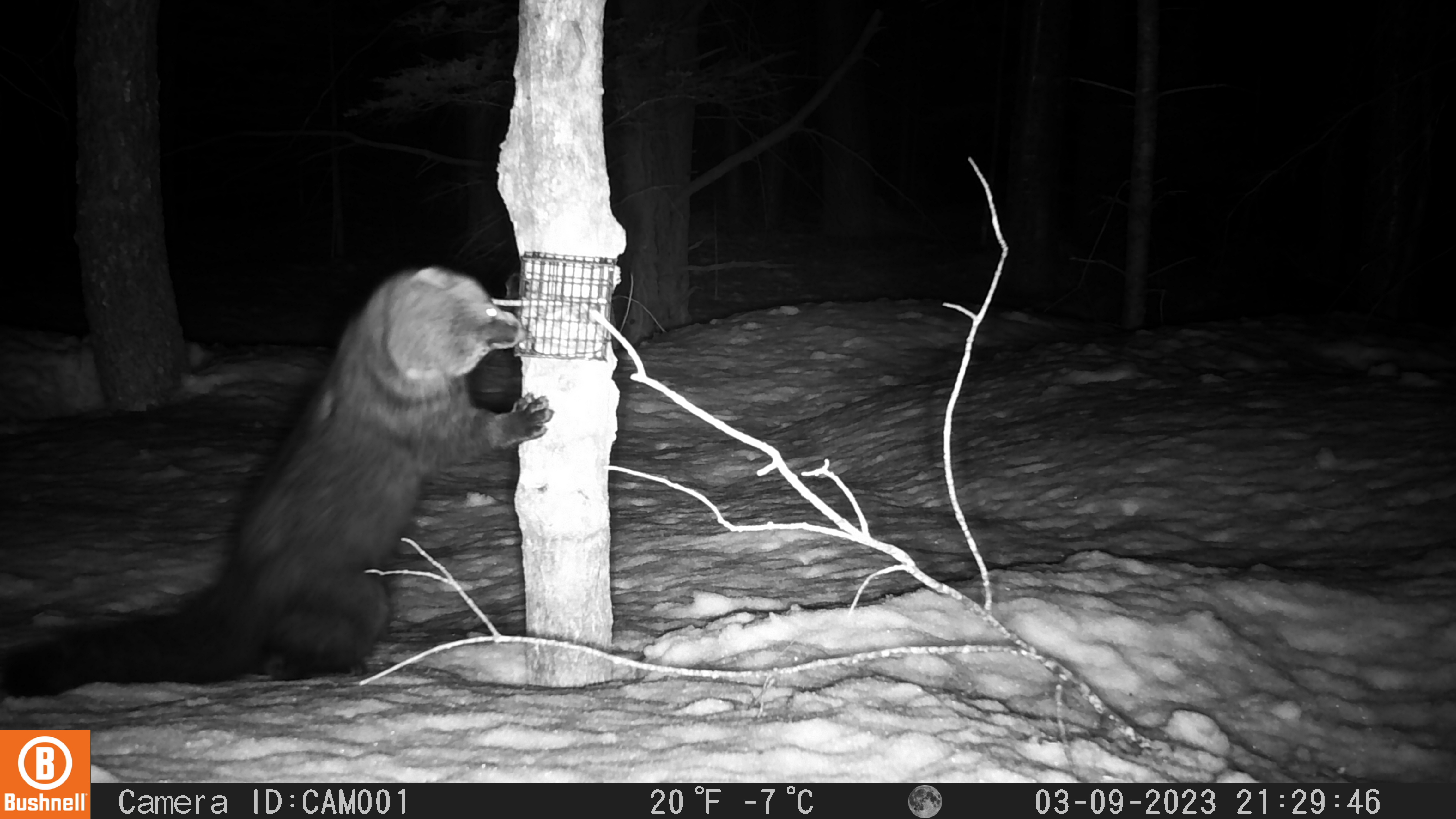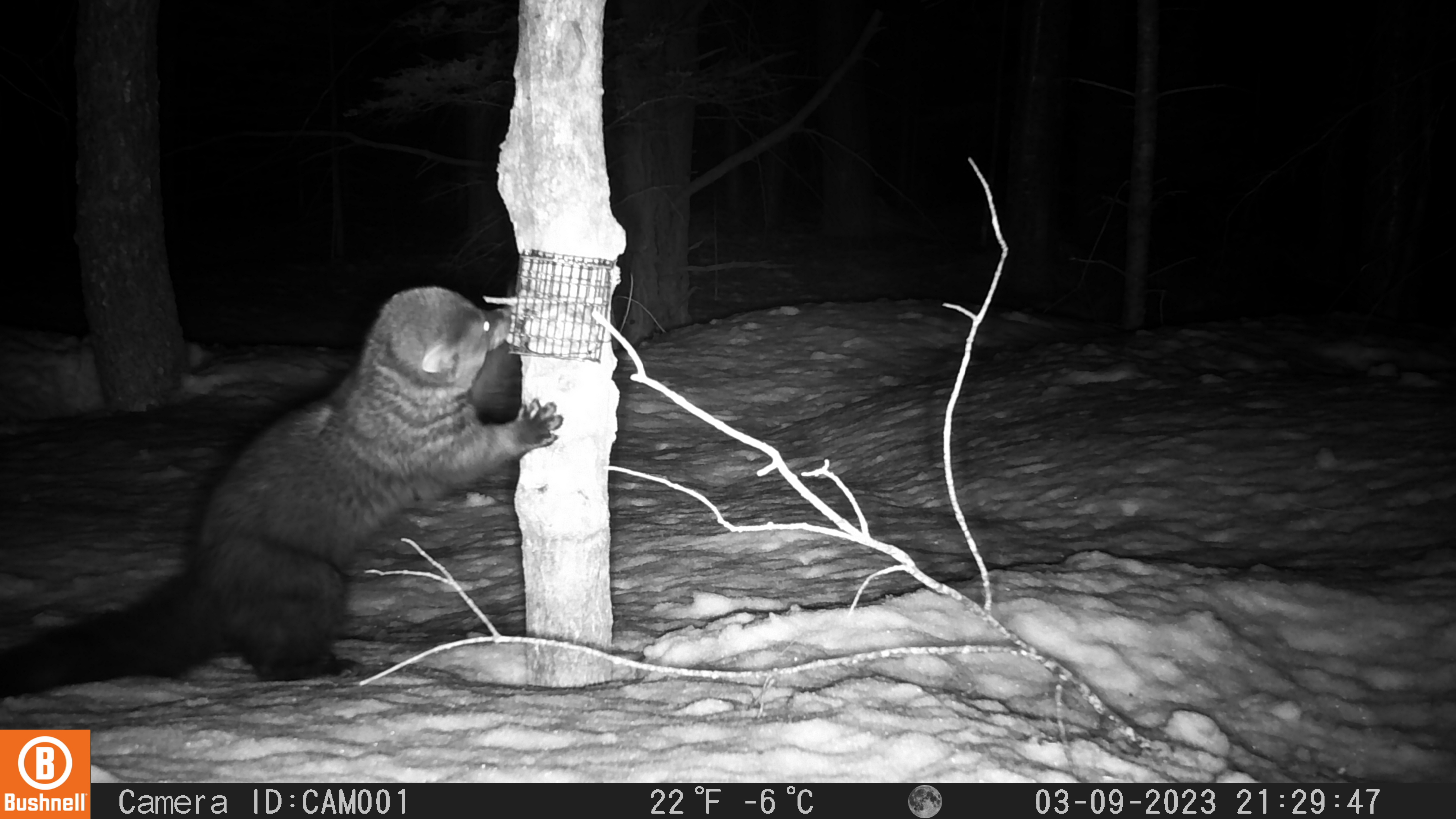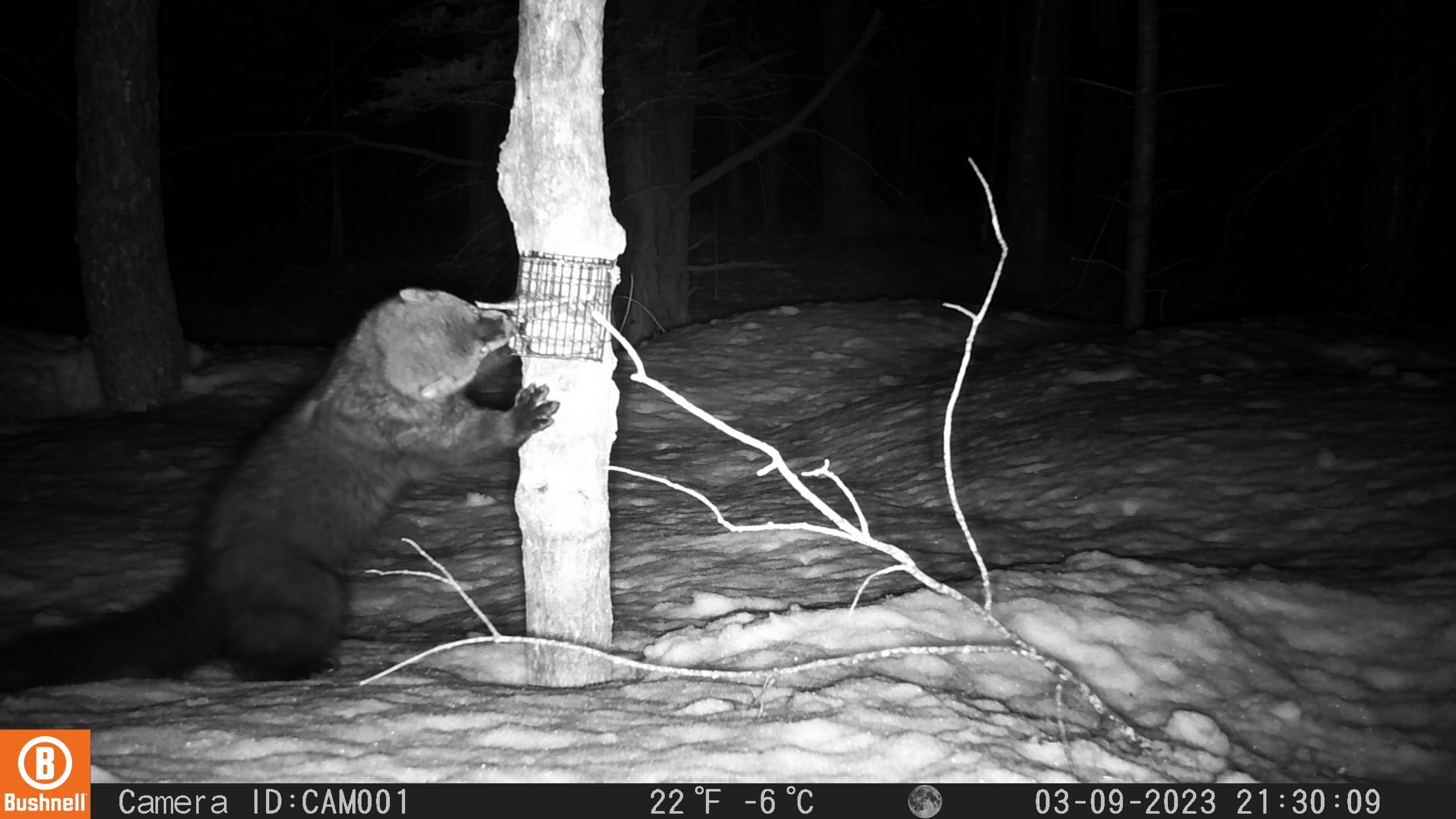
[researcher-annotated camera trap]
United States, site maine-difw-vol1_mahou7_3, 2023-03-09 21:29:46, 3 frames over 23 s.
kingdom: Animalia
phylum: Chordata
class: Mammalia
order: Carnivora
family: Mustelidae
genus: Pekania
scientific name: Pekania pennanti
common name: fisher